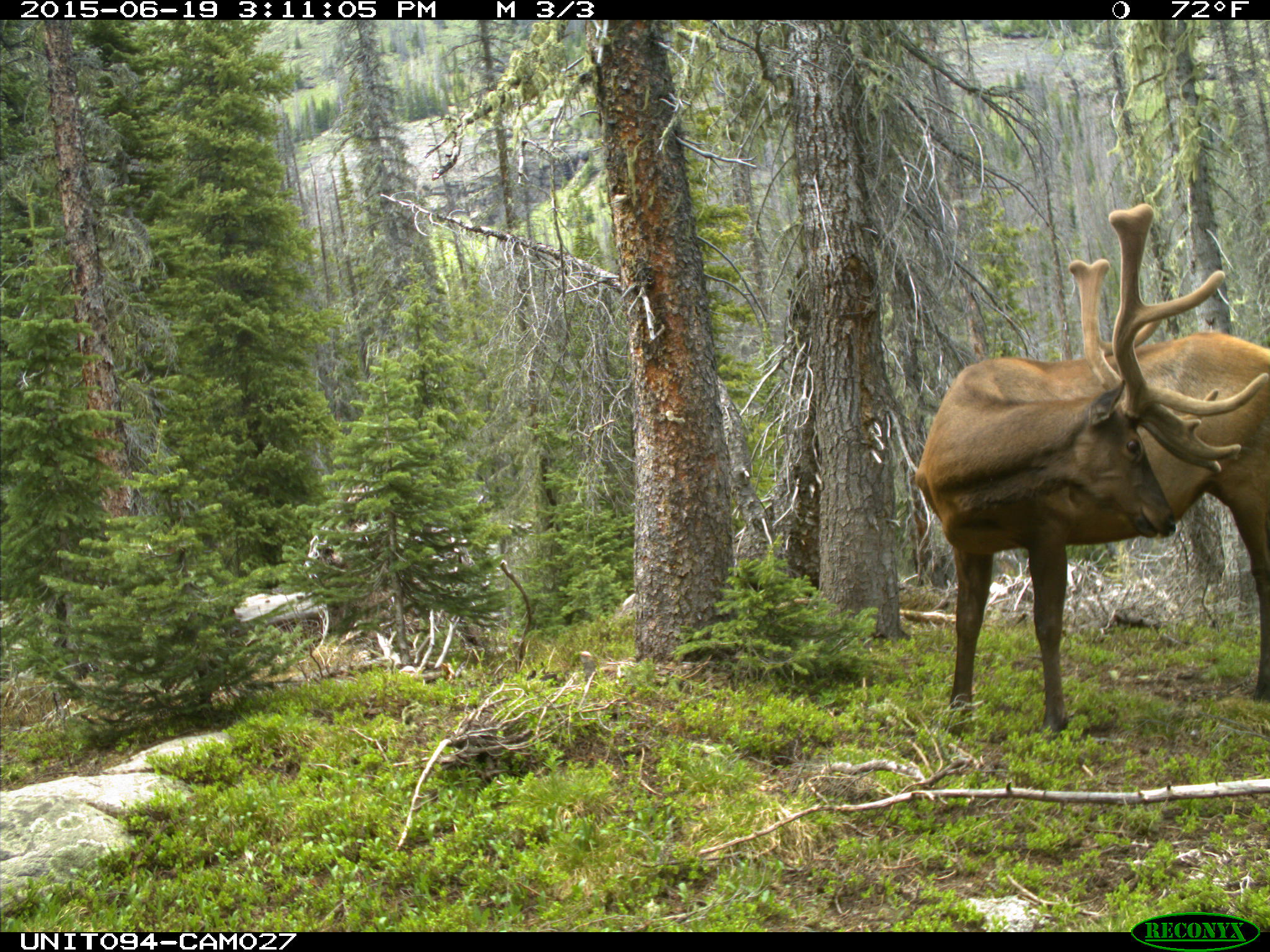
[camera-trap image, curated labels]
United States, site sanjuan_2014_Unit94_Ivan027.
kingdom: Animalia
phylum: Chordata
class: Mammalia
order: Artiodactyla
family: Cervidae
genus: Cervus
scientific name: Cervus elaphus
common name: red deer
Cervus elaphus (red deer).